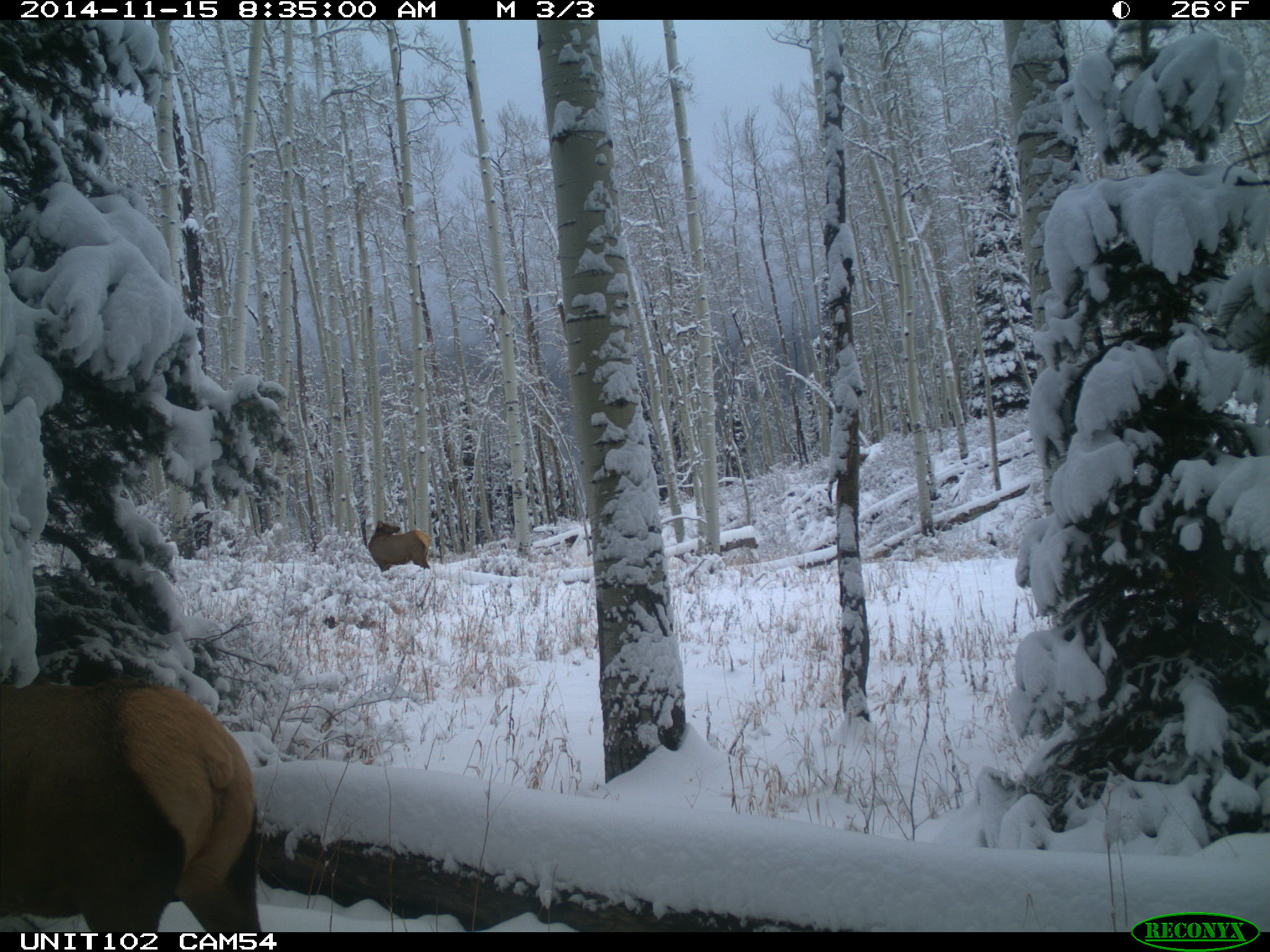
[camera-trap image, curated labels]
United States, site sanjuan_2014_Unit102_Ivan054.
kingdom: Animalia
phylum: Chordata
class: Mammalia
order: Artiodactyla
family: Cervidae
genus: Cervus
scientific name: Cervus elaphus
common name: red deer